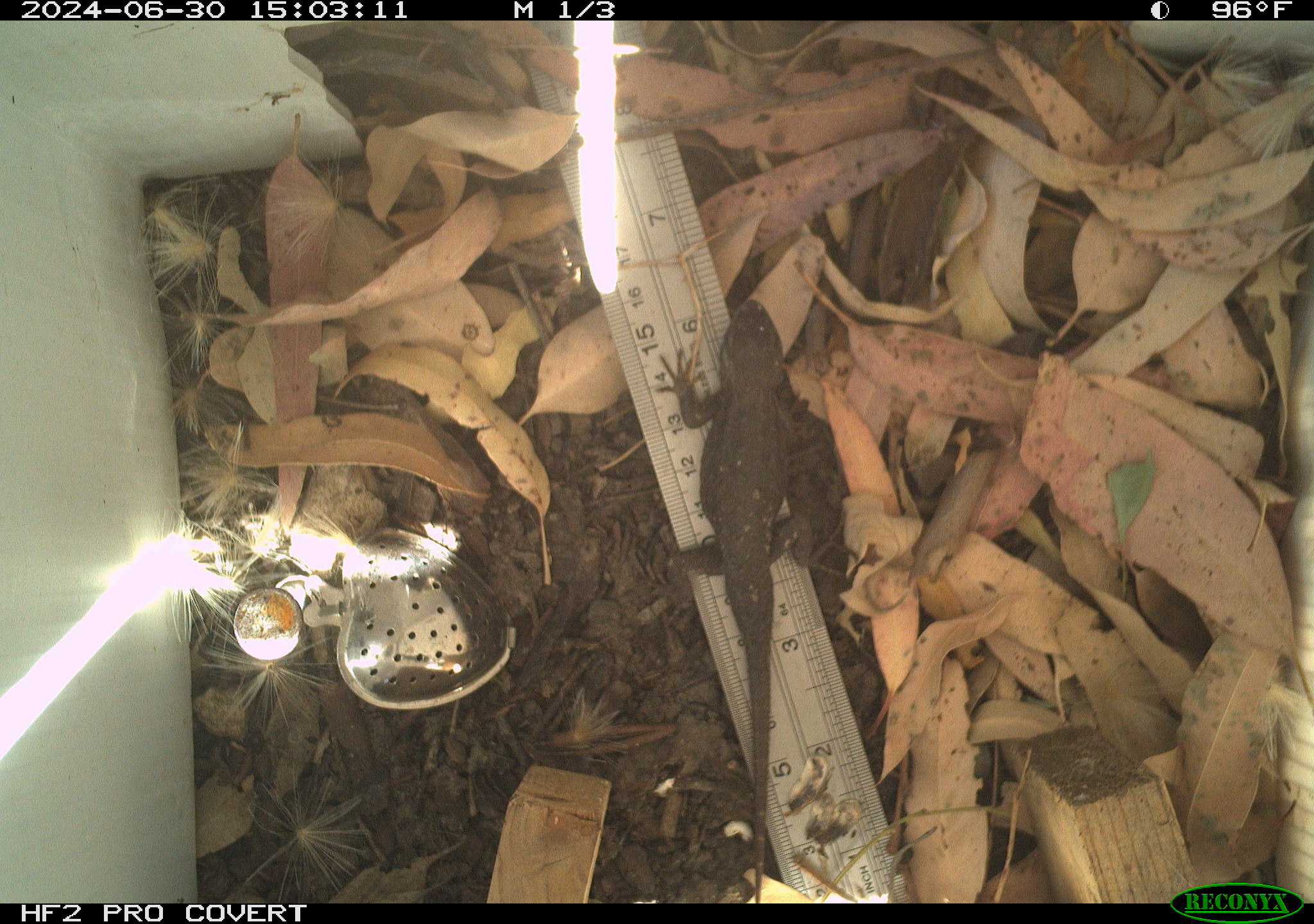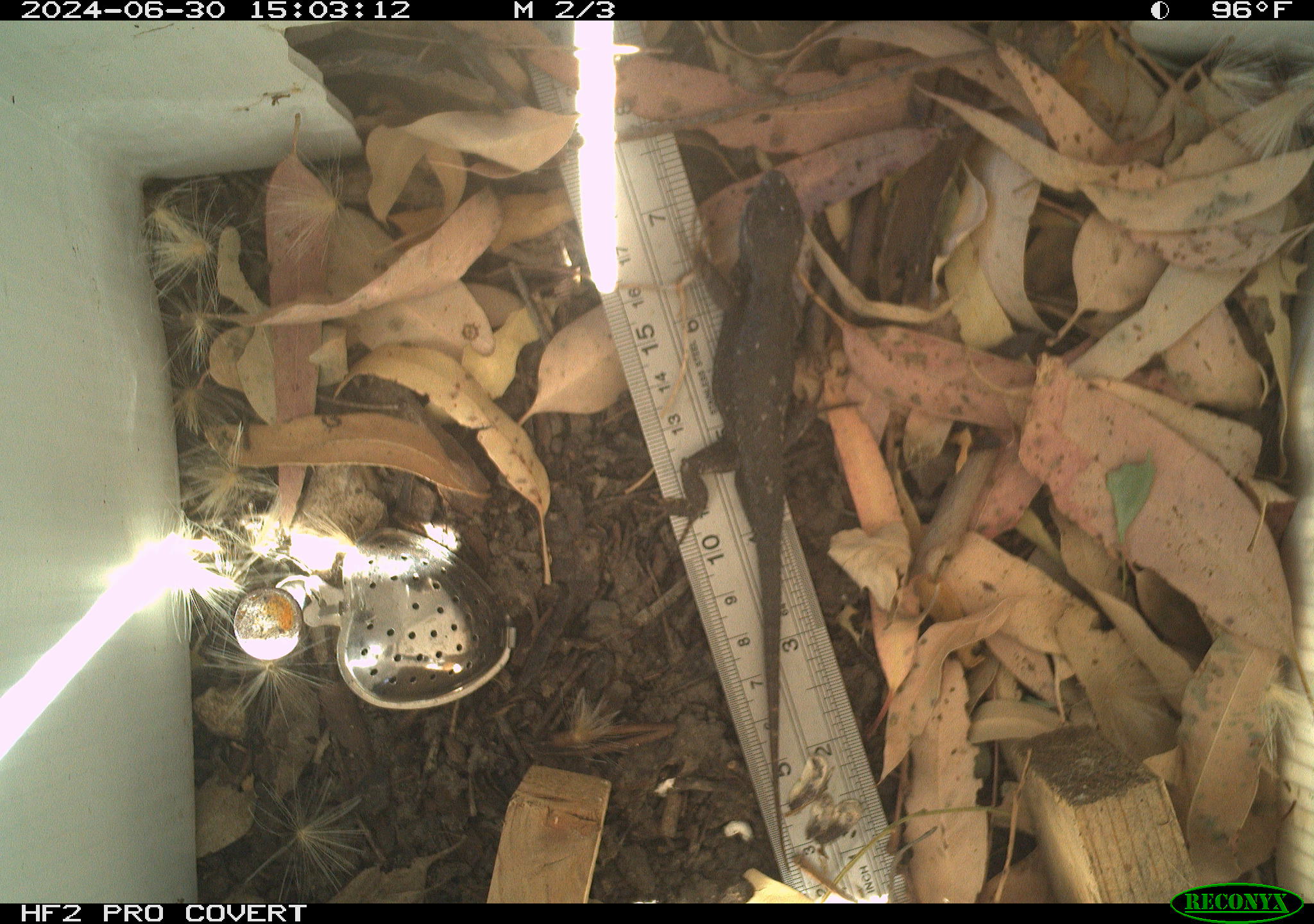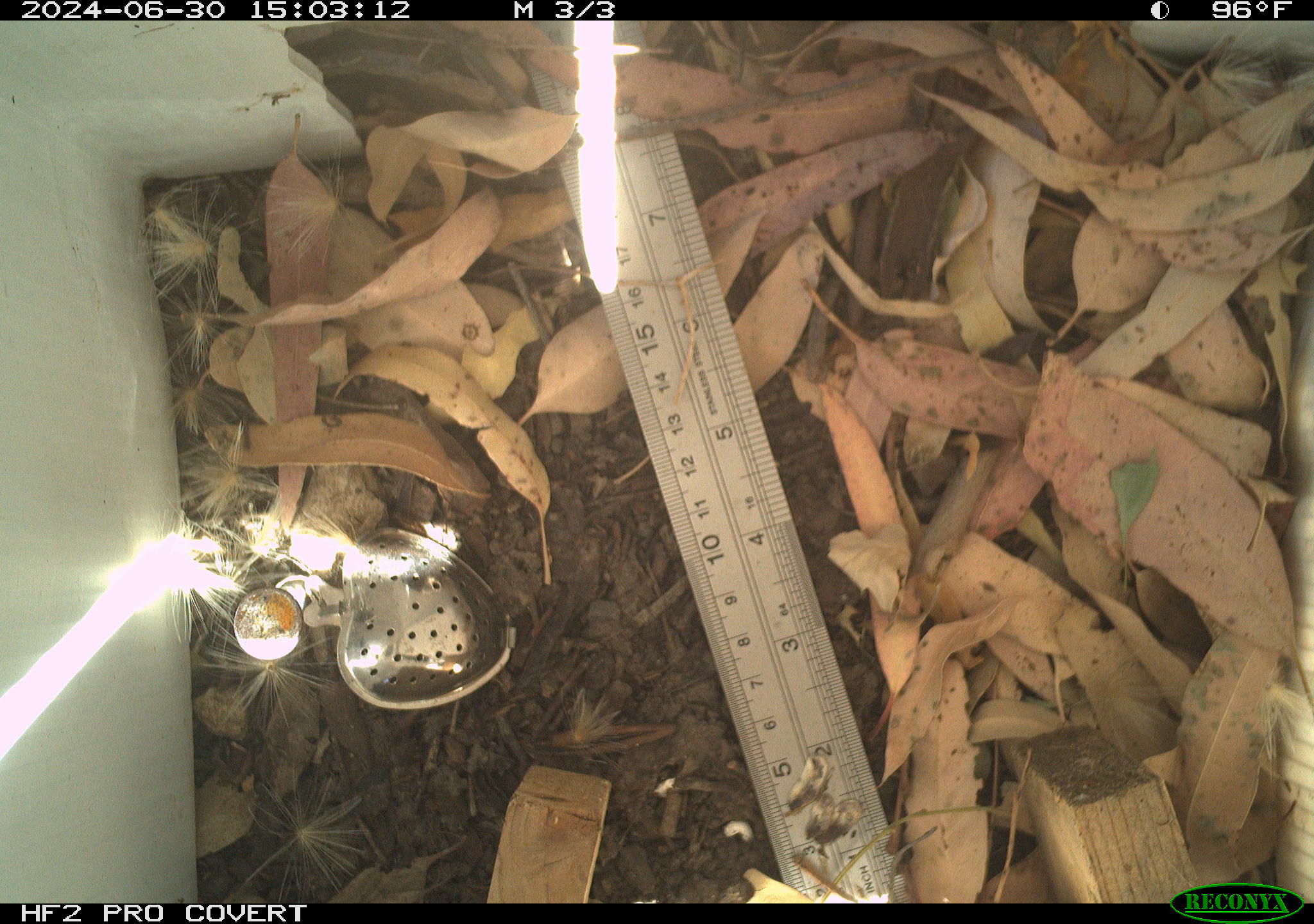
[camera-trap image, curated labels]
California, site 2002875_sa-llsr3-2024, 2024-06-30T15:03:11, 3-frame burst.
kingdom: Animalia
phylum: Chordata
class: Reptilia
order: Squamata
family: Phrynosomatidae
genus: Sceloporus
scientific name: Sceloporus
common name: spiny lizards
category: sceloporus species